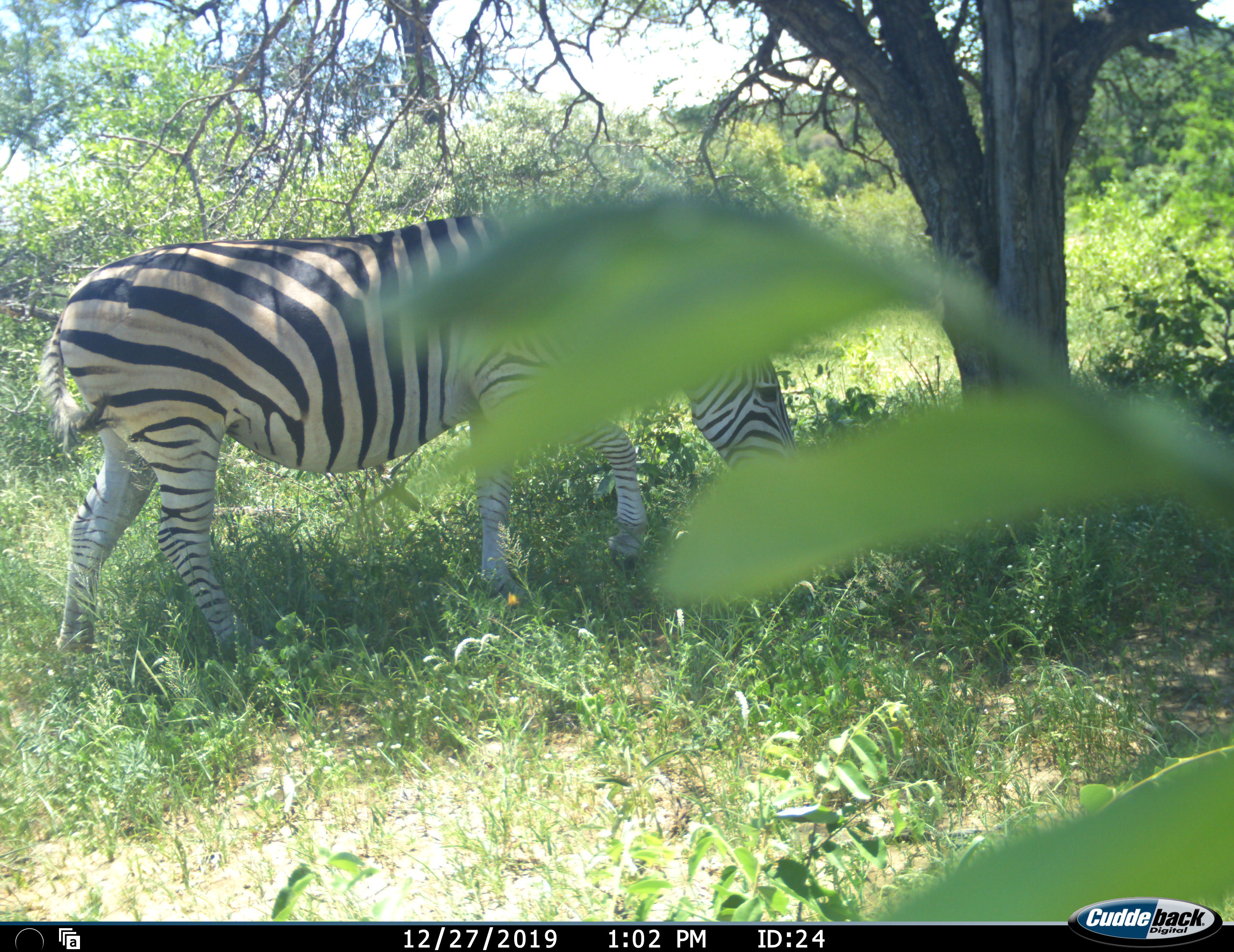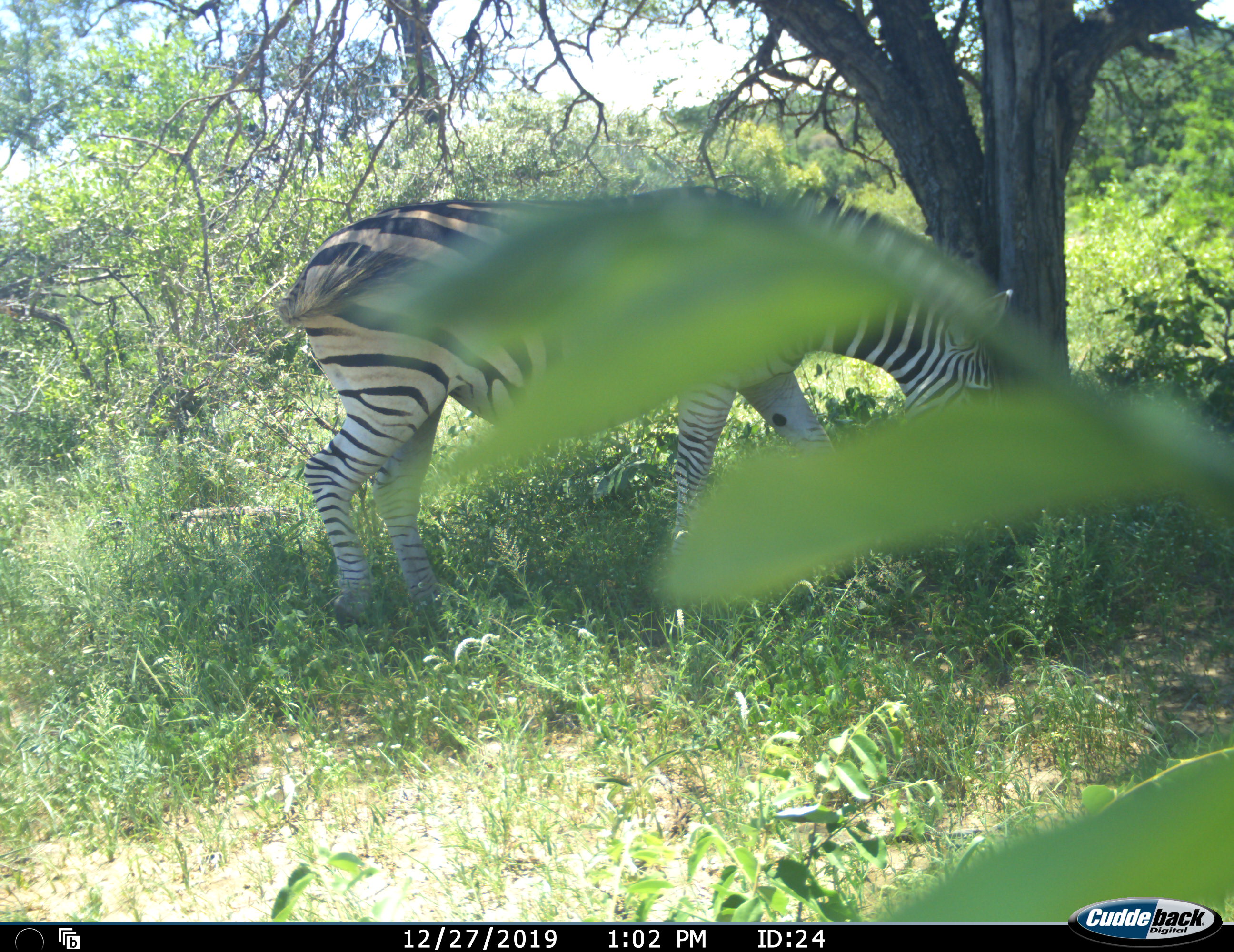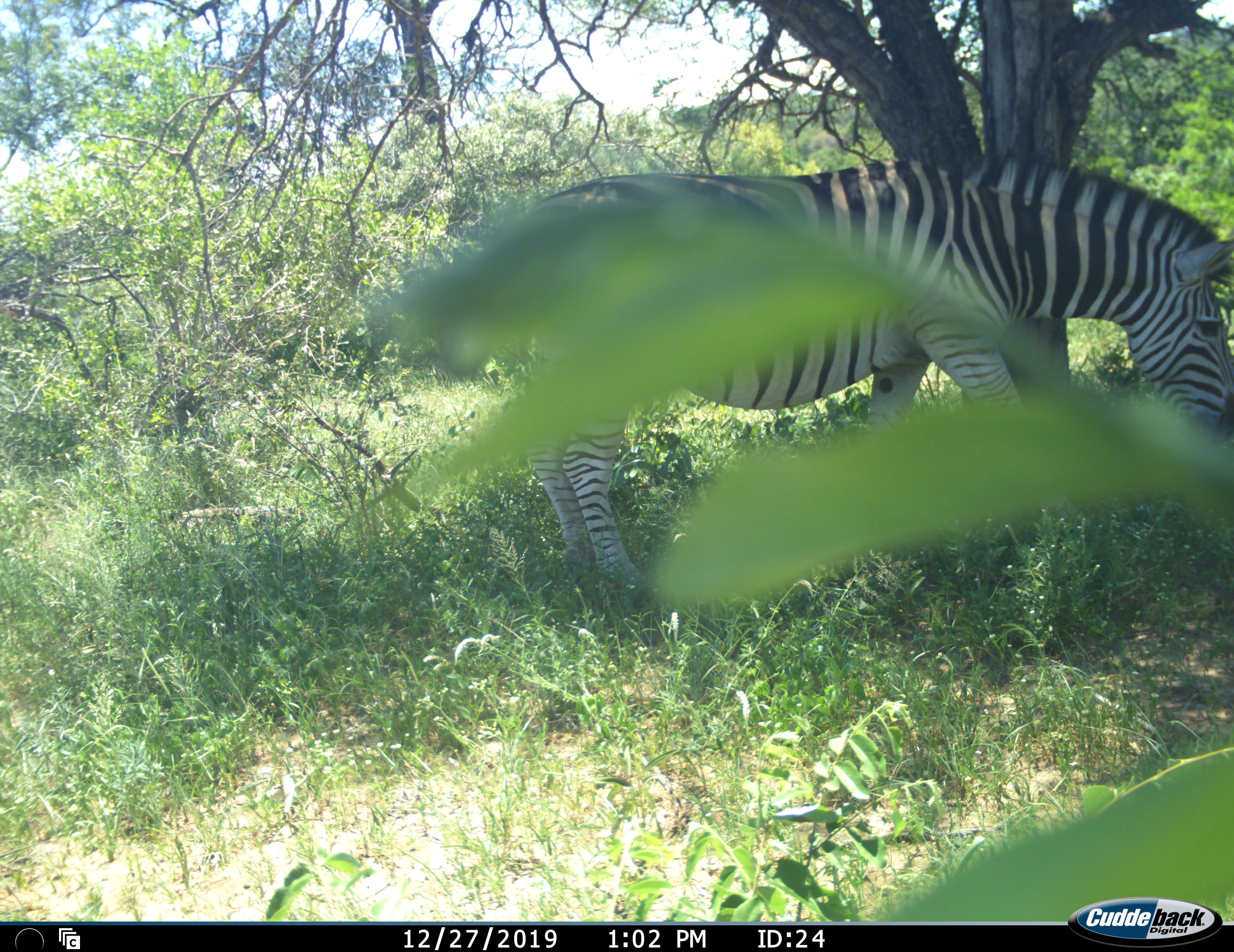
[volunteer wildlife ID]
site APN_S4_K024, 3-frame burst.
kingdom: Animalia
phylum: Chordata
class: Mammalia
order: Perissodactyla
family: Equidae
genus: Equus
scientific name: Equus quagga burchellii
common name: burchell's zebra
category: zebraburchells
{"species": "zebraburchells (burchell's zebra) (Equus quagga burchellii)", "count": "1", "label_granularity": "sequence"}